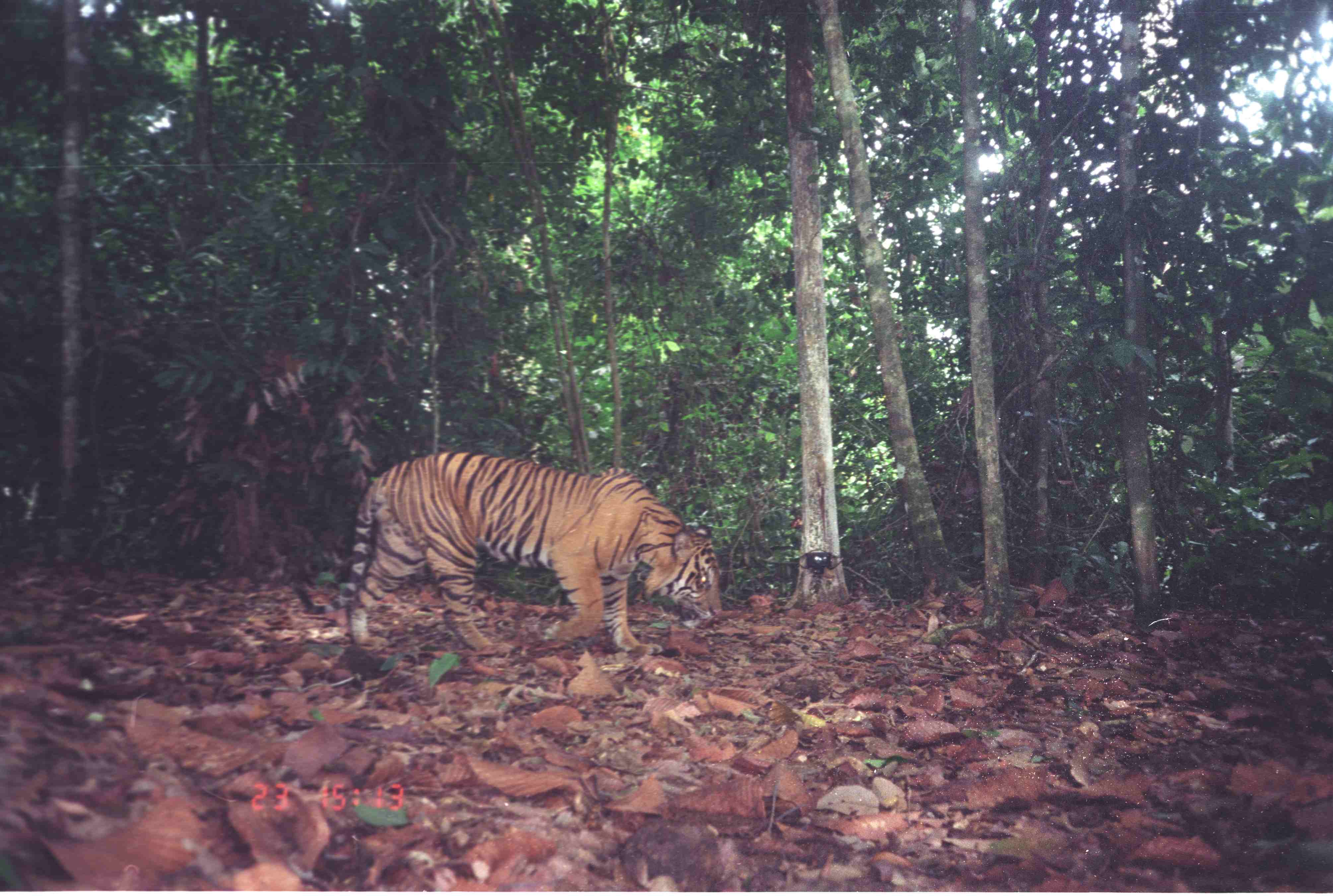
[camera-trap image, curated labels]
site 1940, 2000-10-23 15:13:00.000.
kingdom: Animalia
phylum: Chordata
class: Mammalia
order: Carnivora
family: Felidae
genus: Panthera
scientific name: Panthera tigris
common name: tiger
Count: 1.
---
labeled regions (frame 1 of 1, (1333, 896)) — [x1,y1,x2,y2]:
panthera tigris: [292,450,723,657]